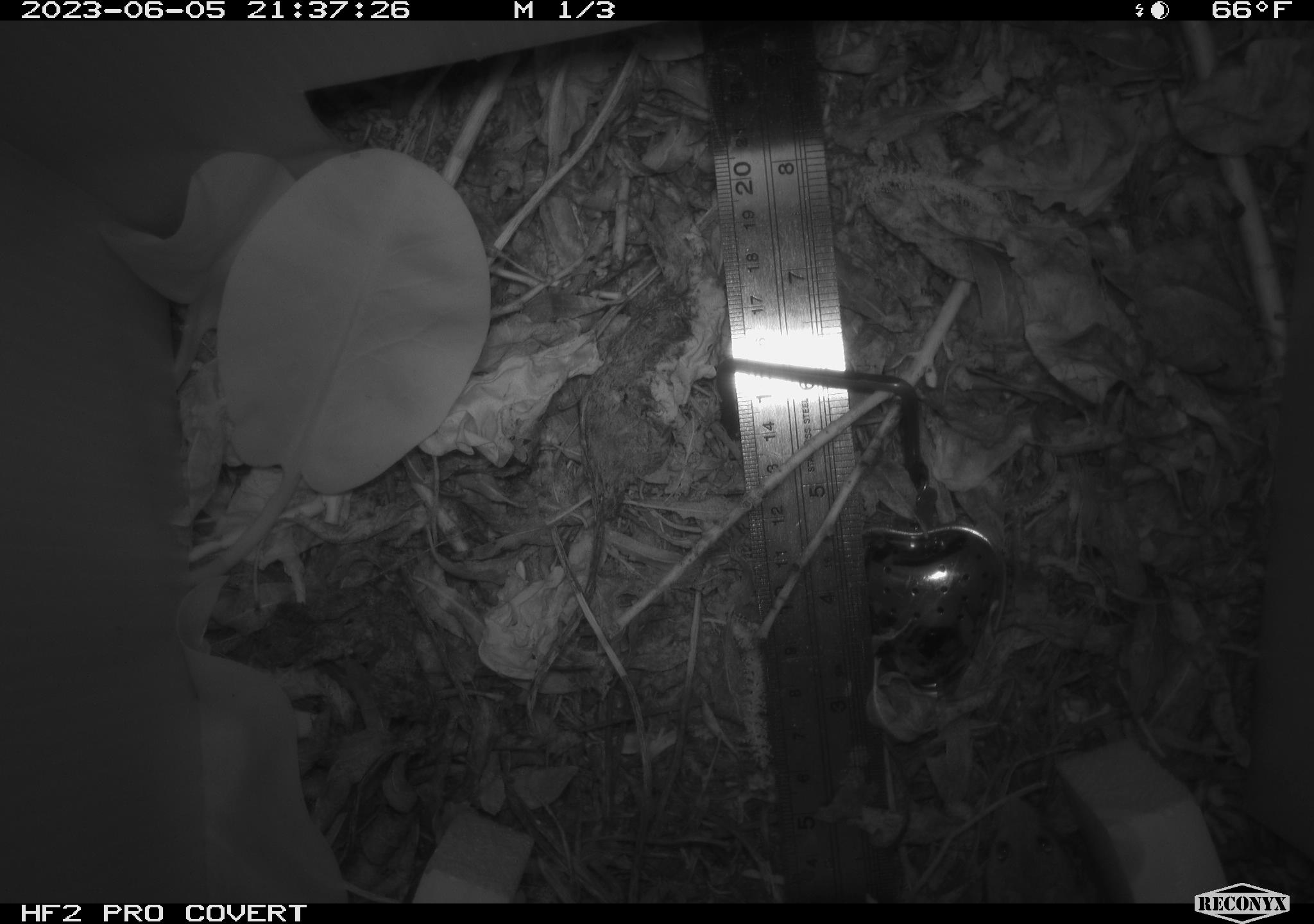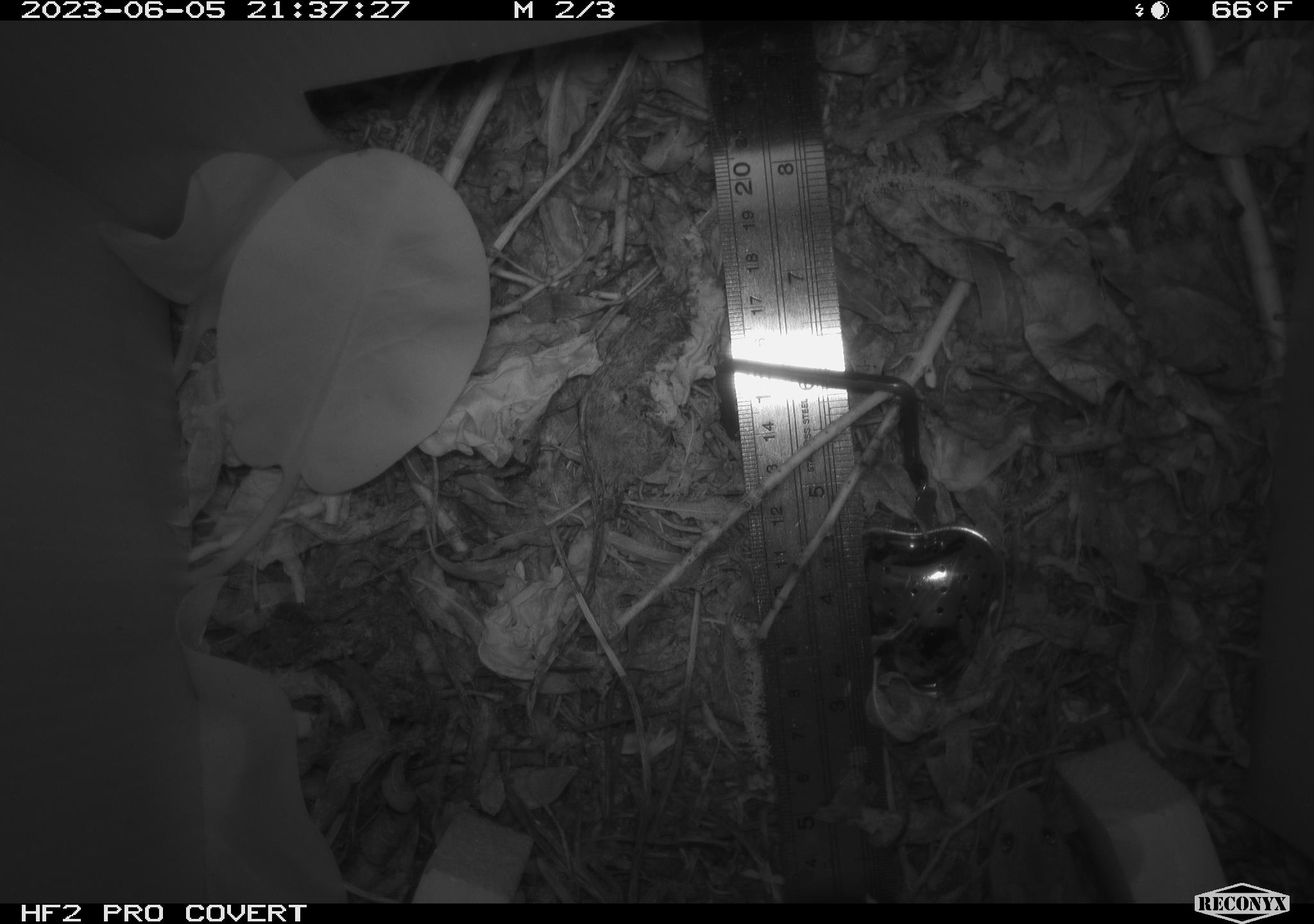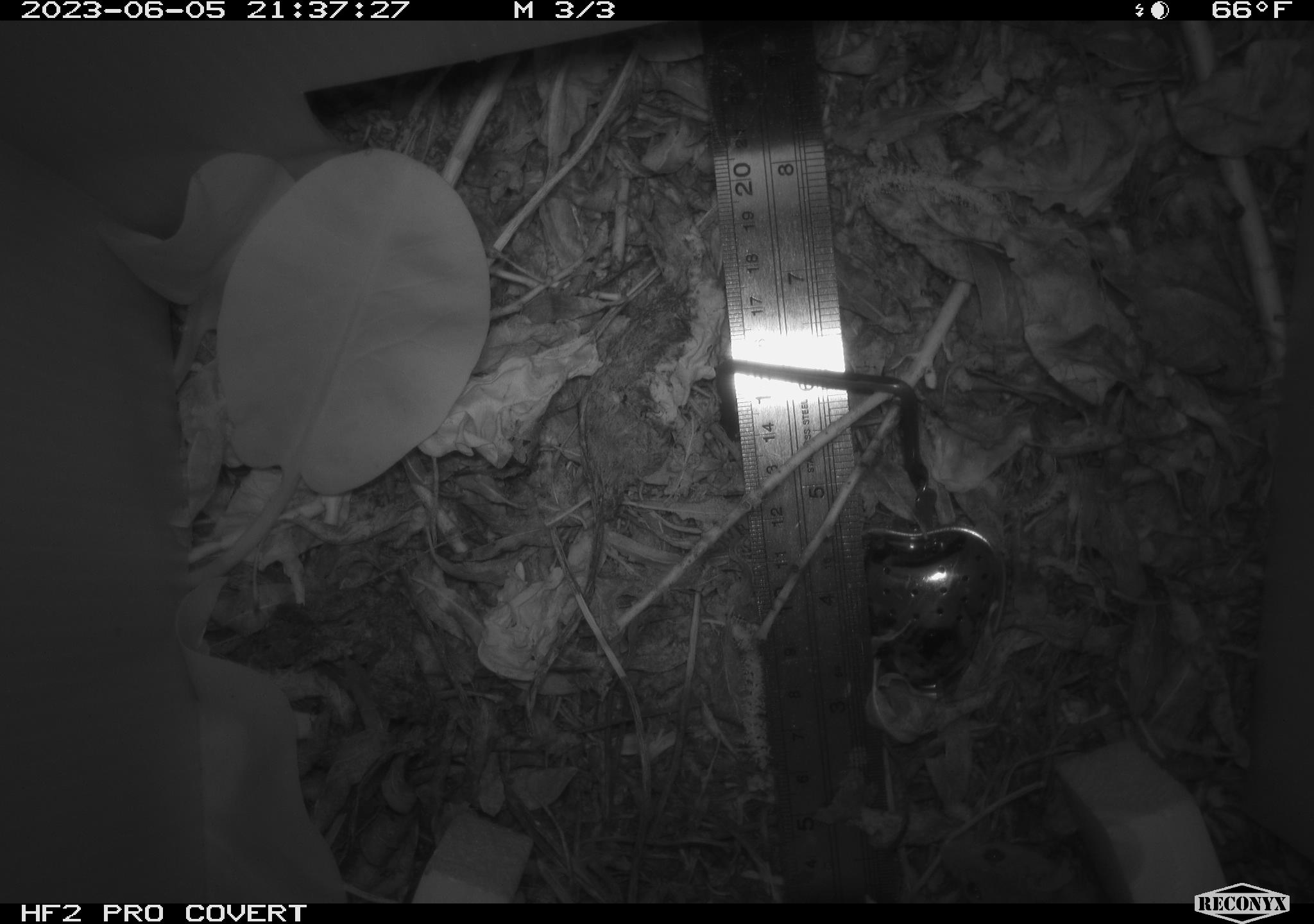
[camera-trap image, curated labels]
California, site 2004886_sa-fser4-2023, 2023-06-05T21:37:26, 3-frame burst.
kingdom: Animalia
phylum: Chordata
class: Mammalia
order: Rodentia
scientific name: Rodentia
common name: mouse species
Mouse species (Rodentia).